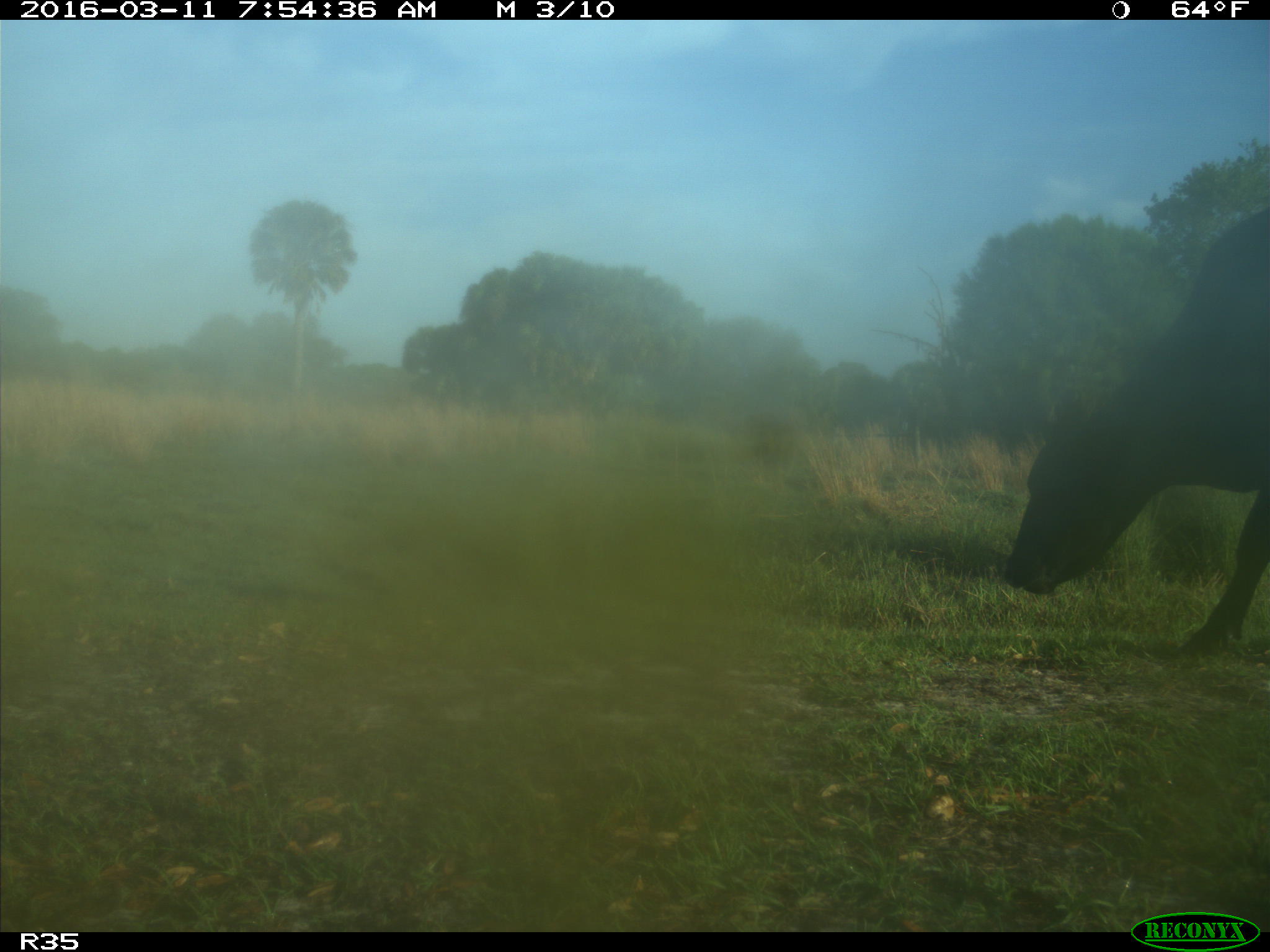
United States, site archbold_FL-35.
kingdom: Animalia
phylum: Chordata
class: Mammalia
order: Artiodactyla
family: Bovidae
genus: Bos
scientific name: Bos taurus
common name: domestic cow